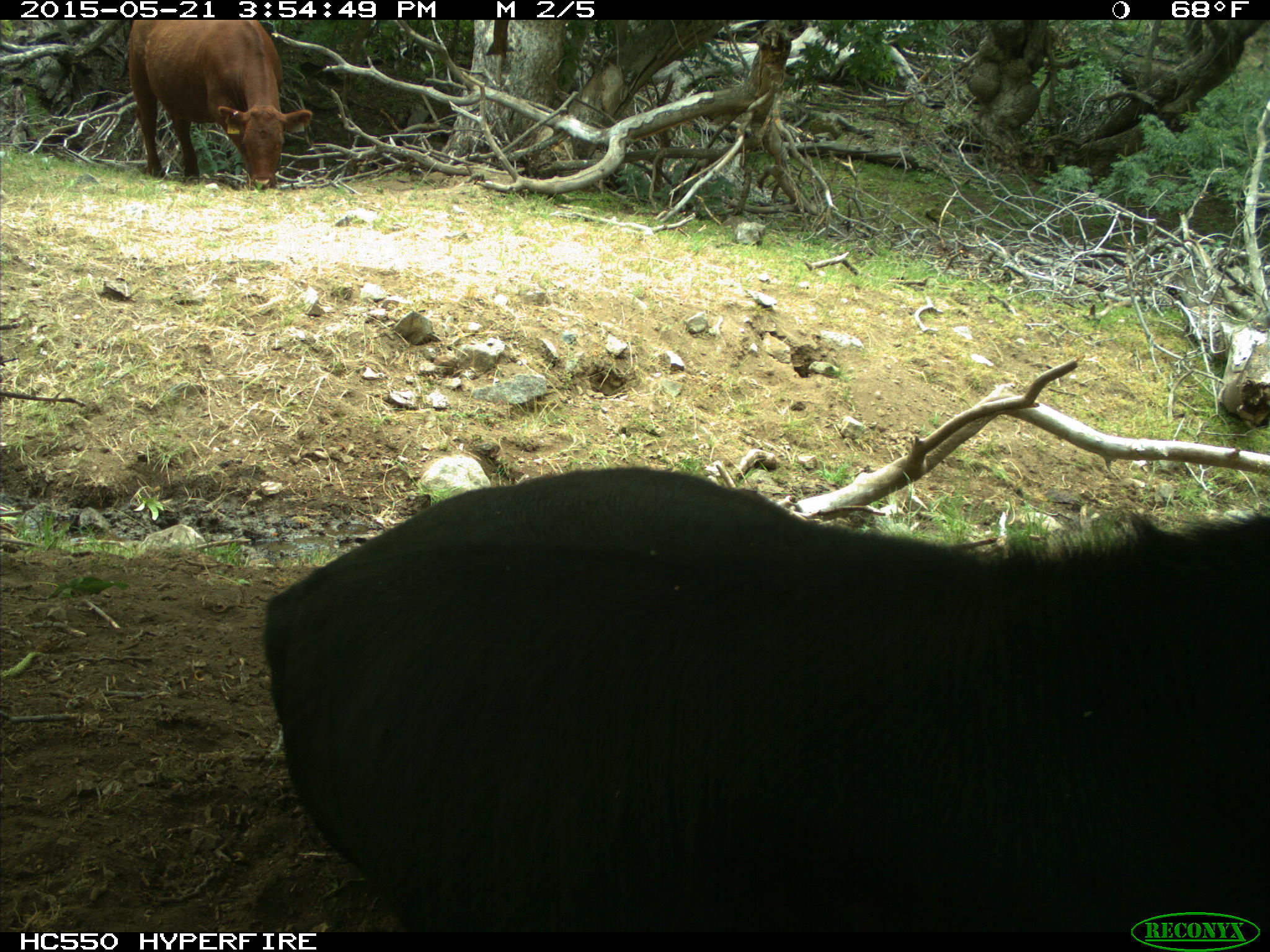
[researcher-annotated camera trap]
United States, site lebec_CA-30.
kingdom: Animalia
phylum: Chordata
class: Mammalia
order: Artiodactyla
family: Bovidae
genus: Bos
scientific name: Bos taurus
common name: domestic cow